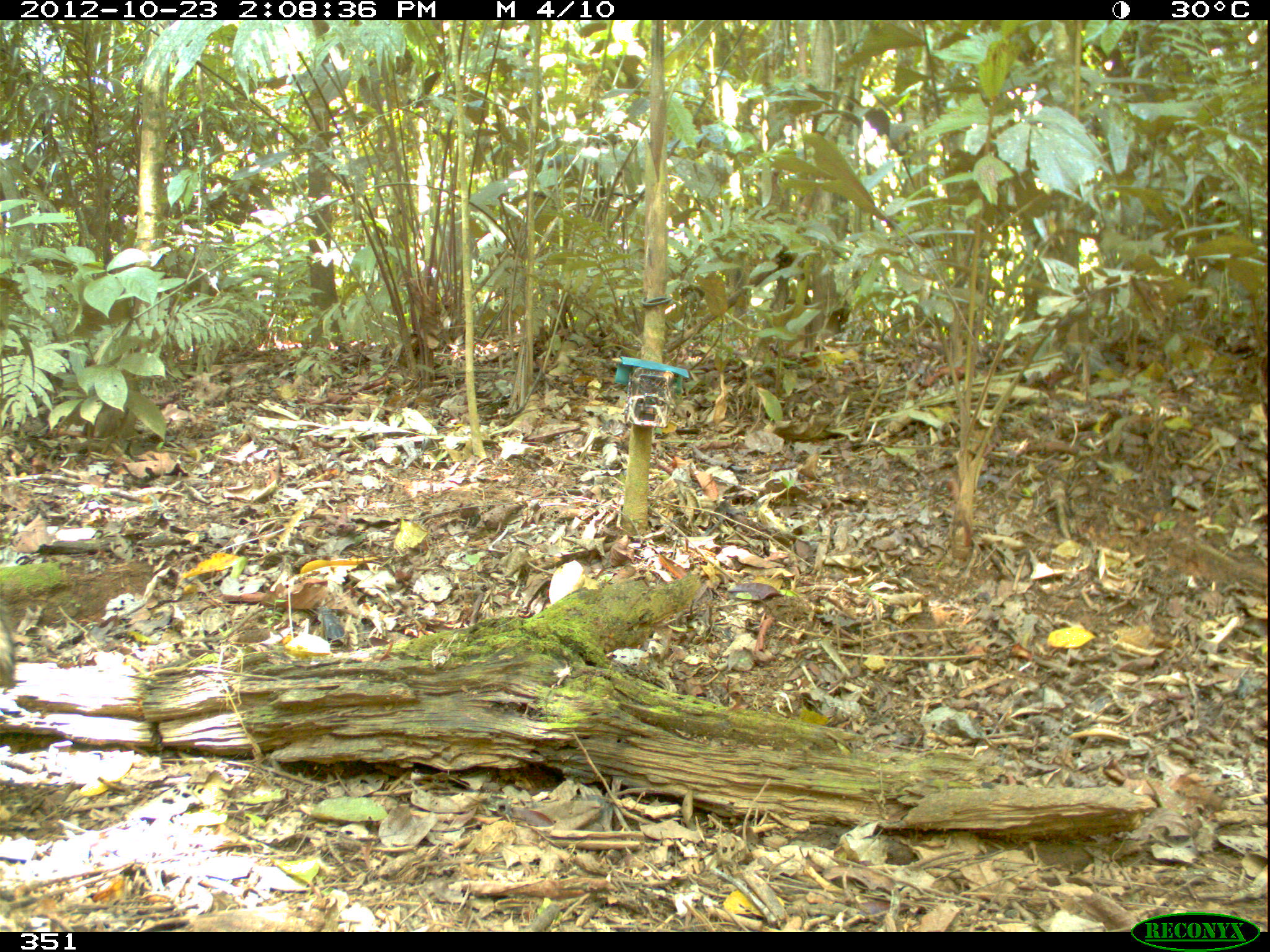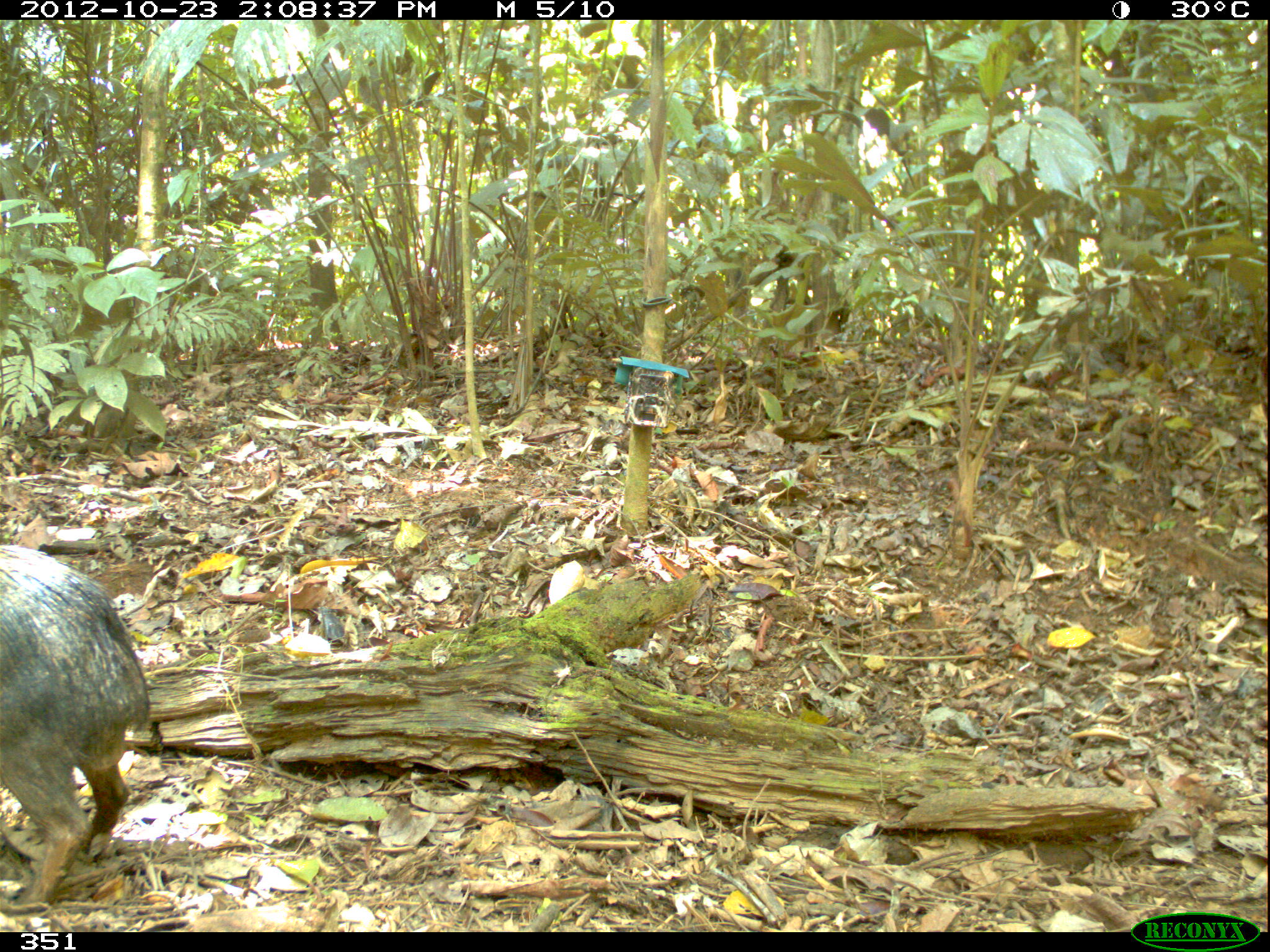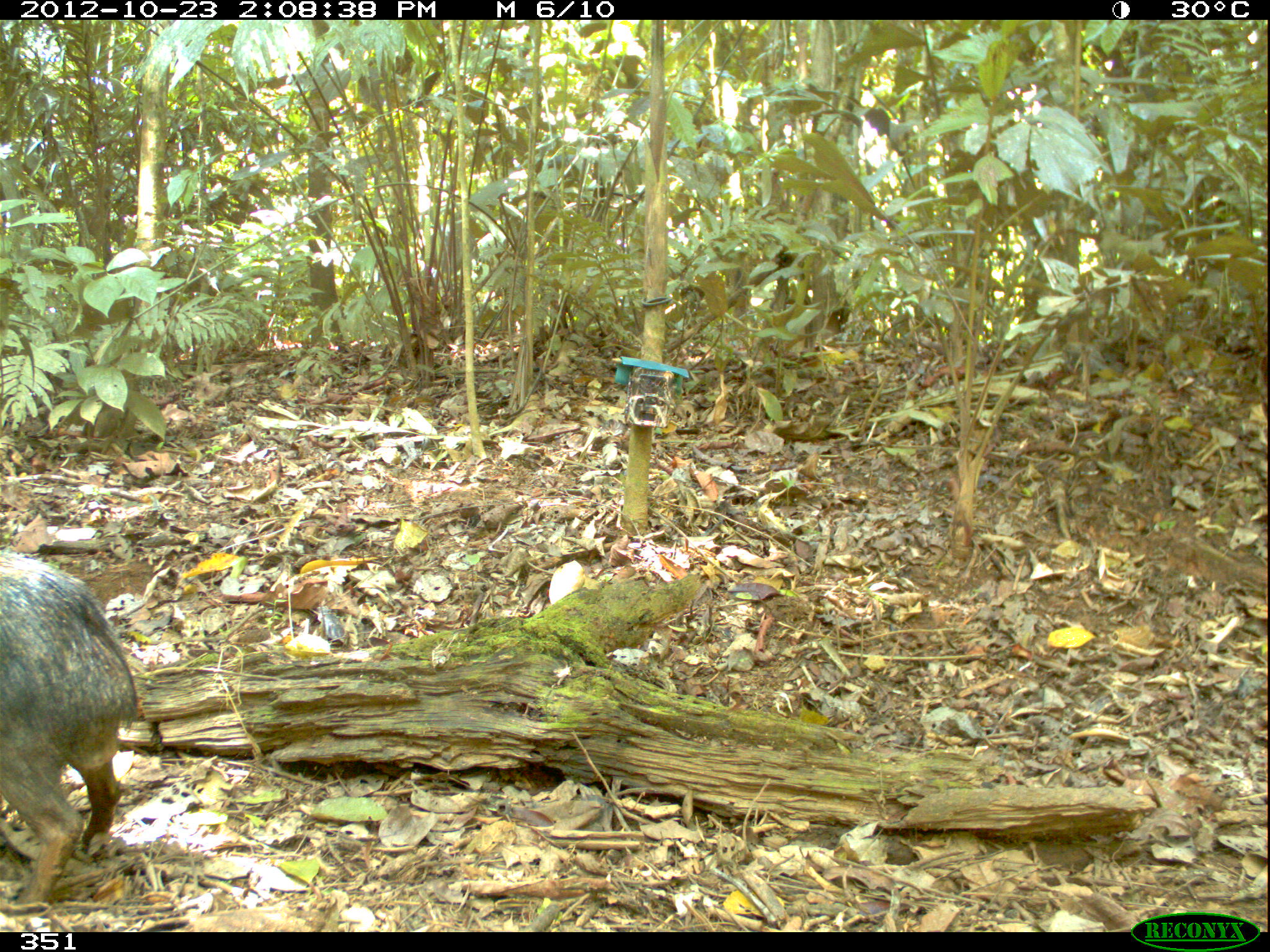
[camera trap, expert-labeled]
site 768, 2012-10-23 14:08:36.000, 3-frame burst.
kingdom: Animalia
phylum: Chordata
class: Mammalia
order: Artiodactyla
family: Tayassuidae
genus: Tayassu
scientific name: Tayassu pecari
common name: white-lipped peccary